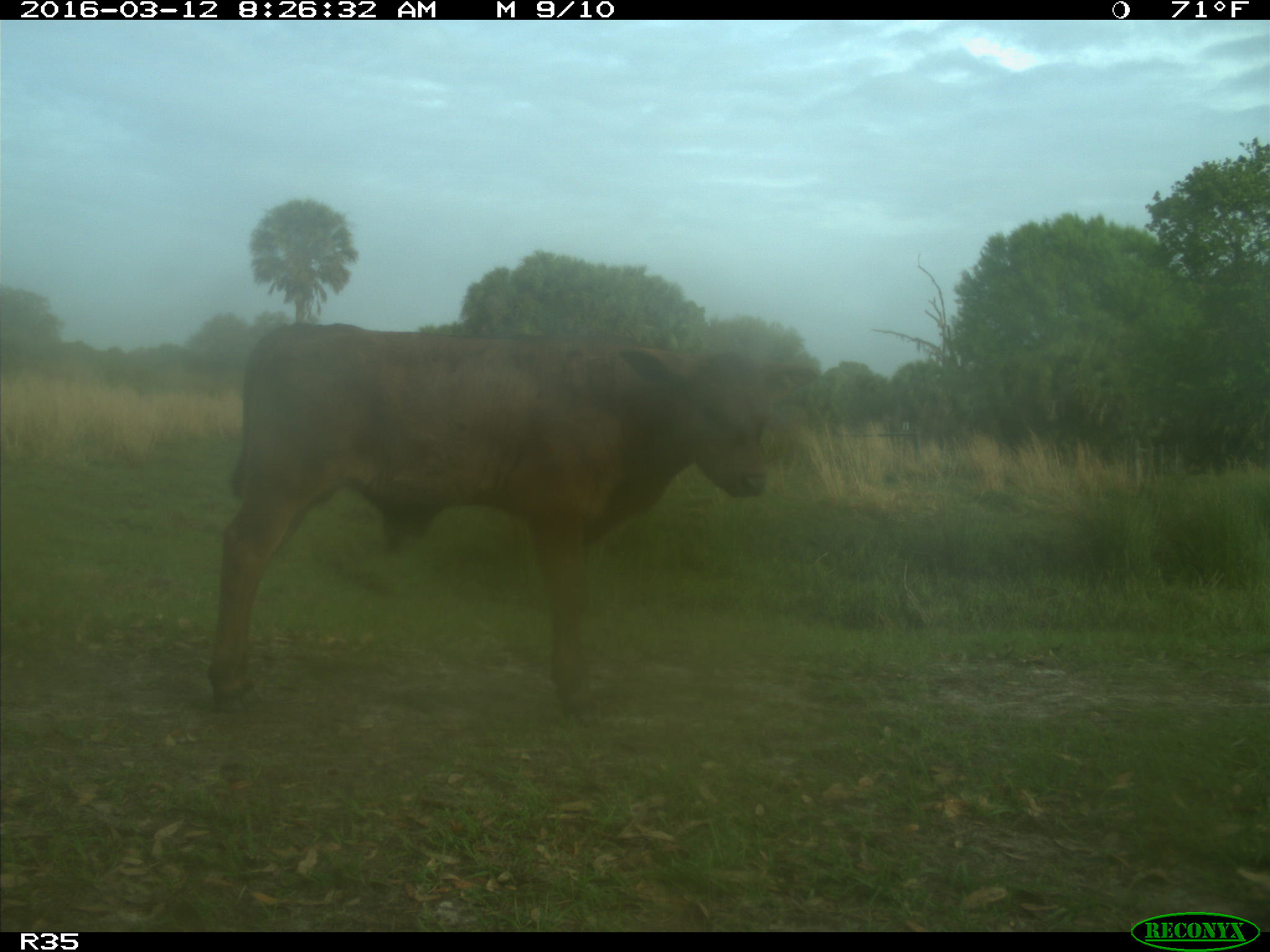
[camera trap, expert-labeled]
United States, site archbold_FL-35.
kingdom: Animalia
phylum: Chordata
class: Mammalia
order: Artiodactyla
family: Bovidae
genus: Bos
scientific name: Bos taurus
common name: domestic cow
Bos taurus (domestic cow).